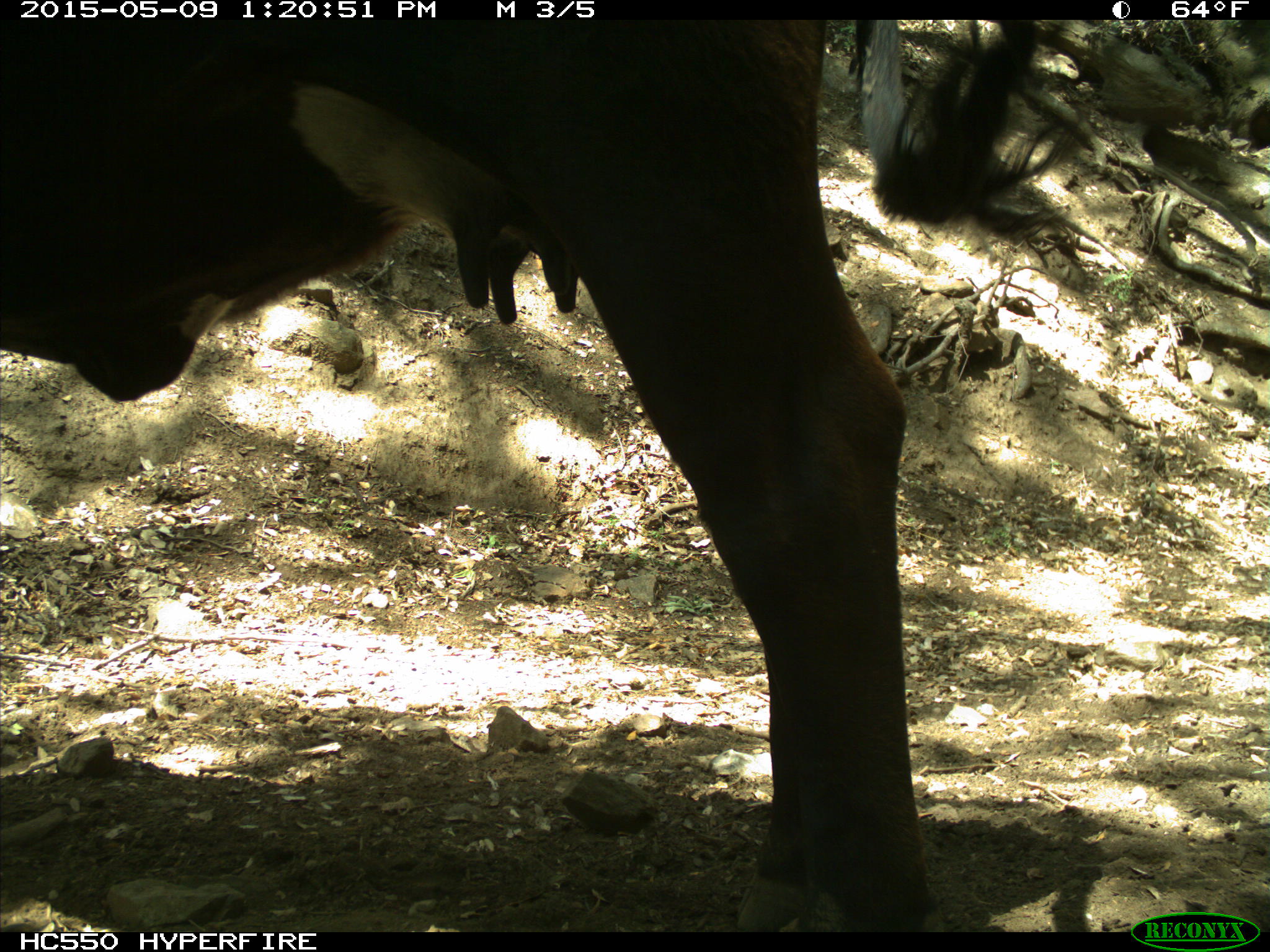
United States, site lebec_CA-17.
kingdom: Animalia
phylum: Chordata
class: Mammalia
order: Artiodactyla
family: Bovidae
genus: Bos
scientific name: Bos taurus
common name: domestic cow